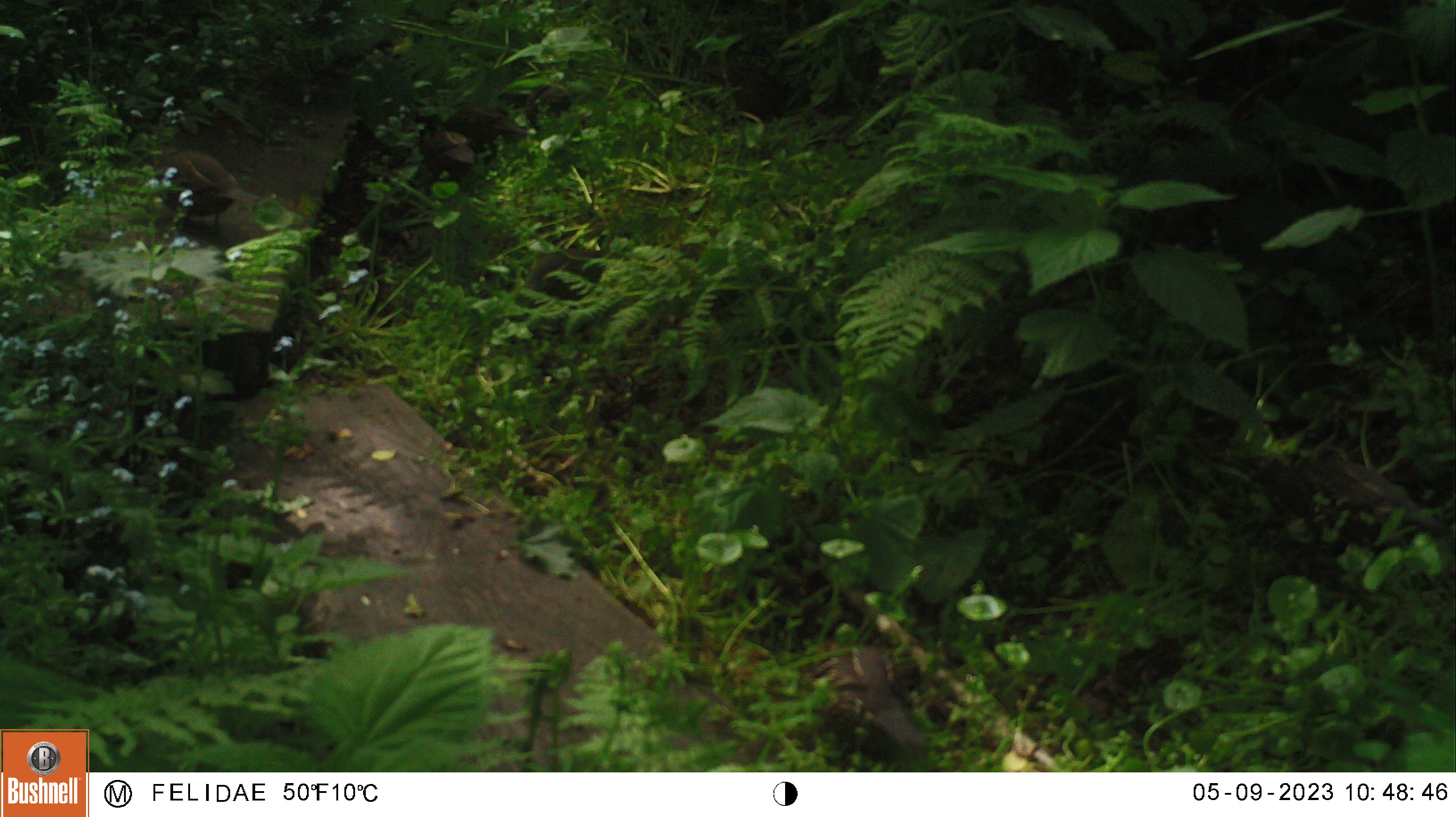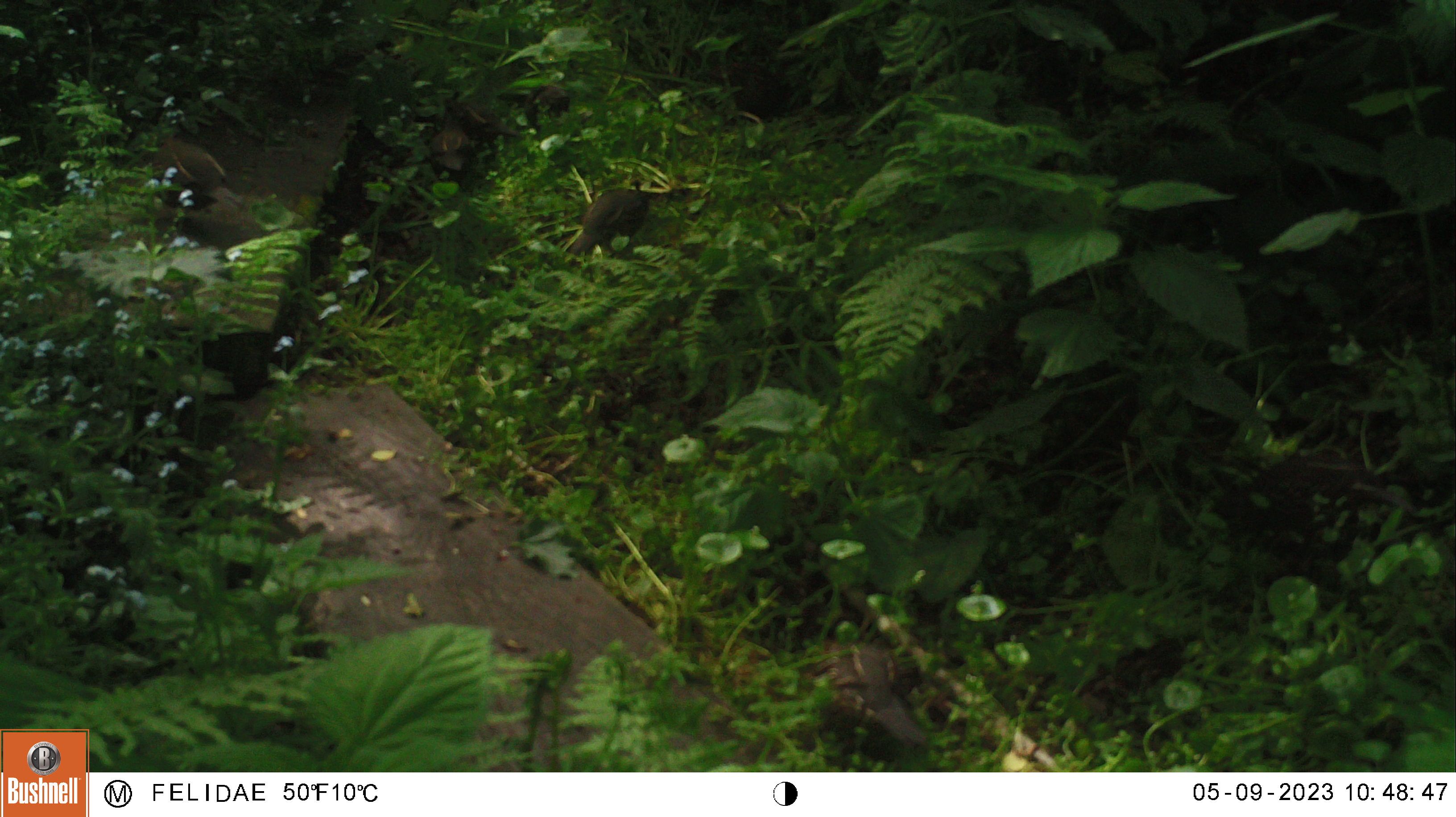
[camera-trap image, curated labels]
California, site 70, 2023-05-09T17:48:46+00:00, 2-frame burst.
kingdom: Animalia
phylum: Chordata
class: Aves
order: Galliformes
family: Odontophoridae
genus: Callipepla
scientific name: Callipepla californica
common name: california quail